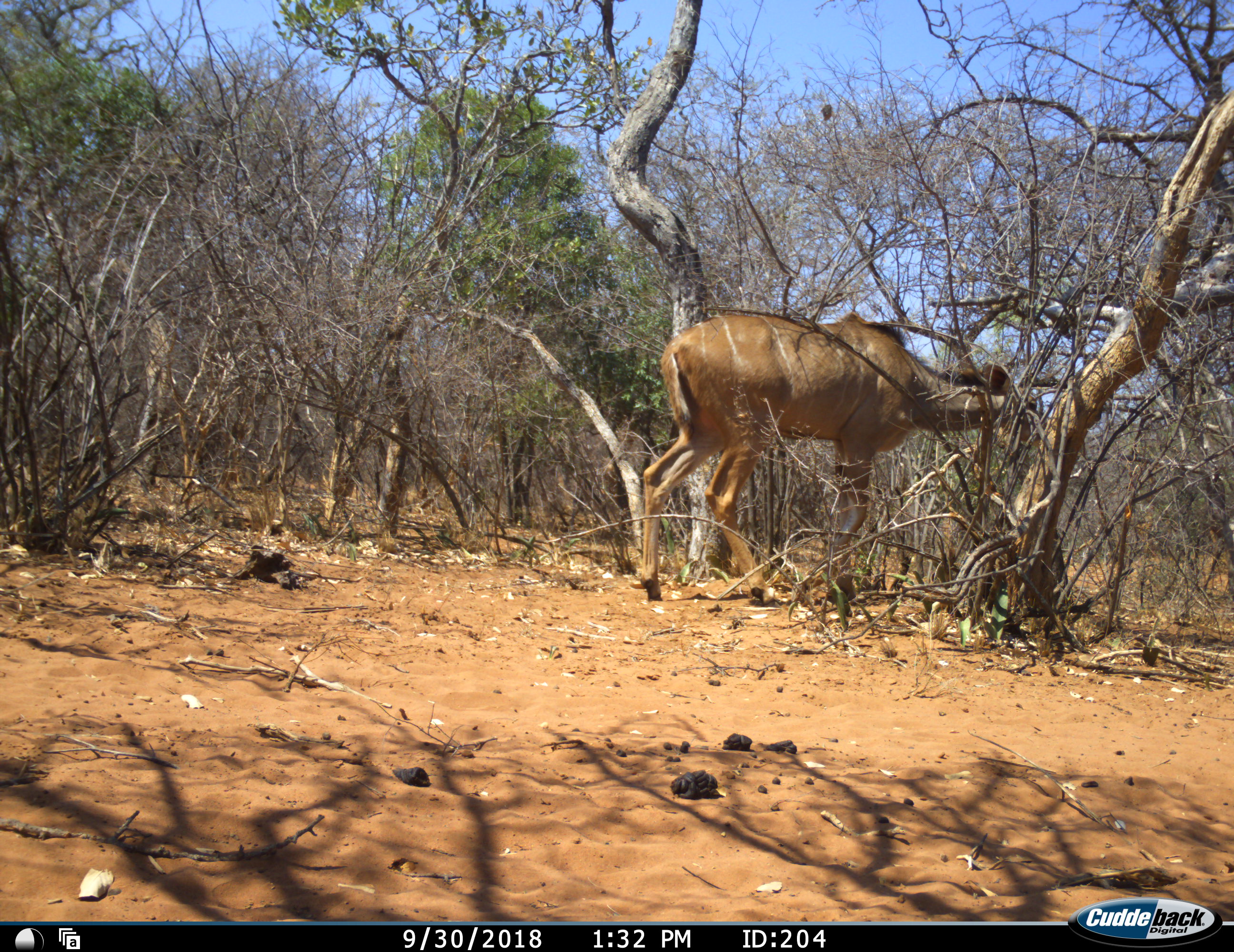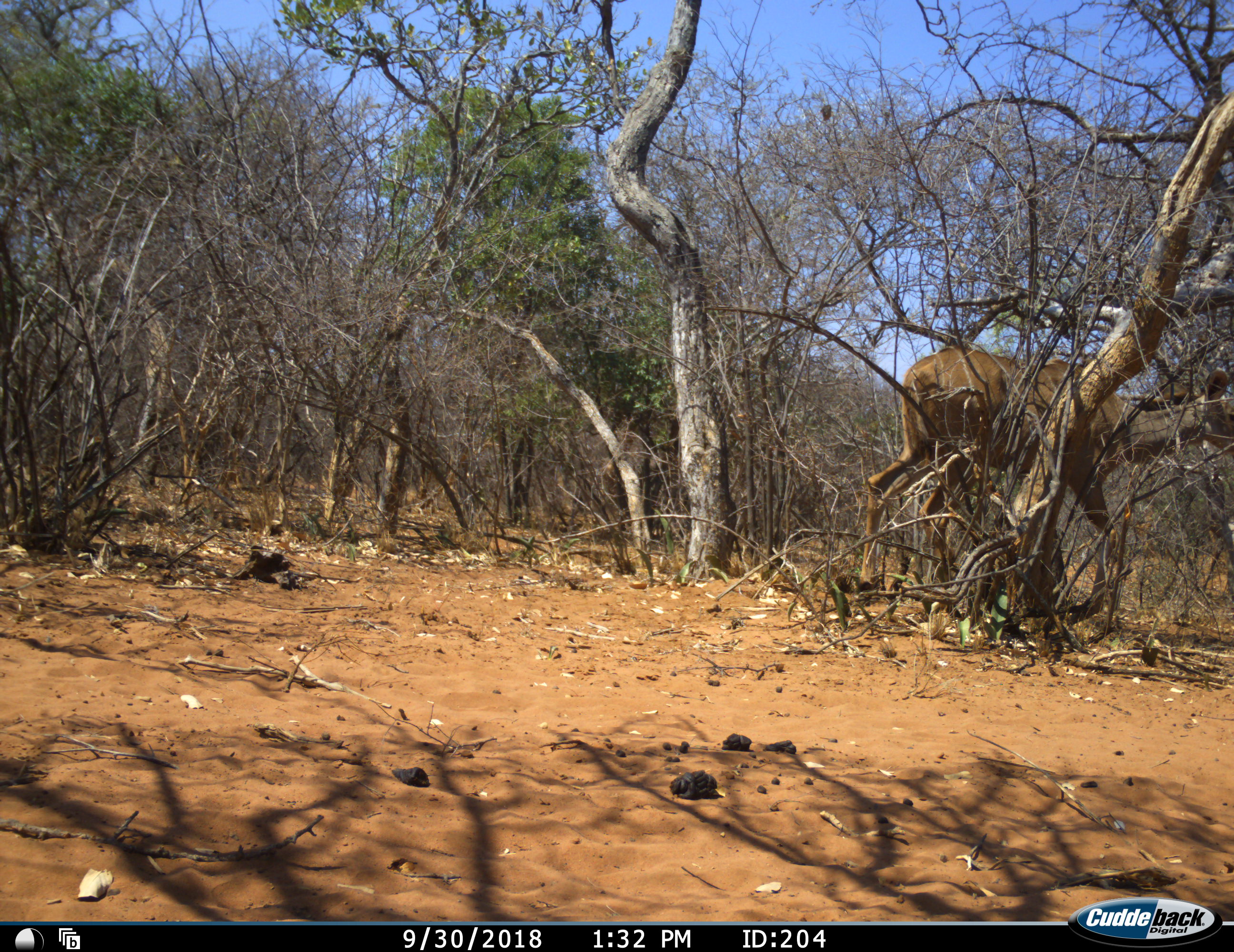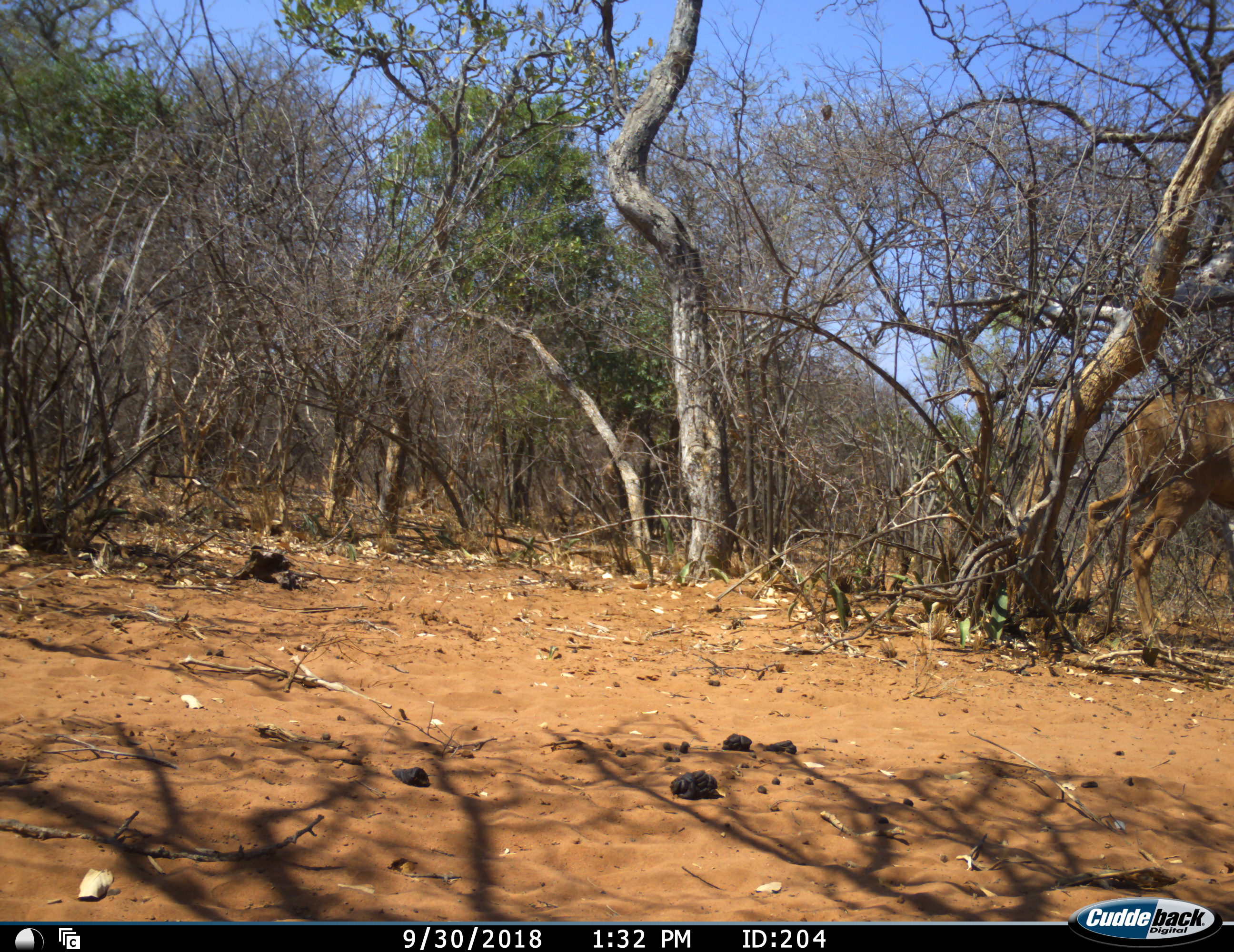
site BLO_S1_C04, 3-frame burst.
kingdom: Animalia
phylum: Chordata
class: Mammalia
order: Artiodactyla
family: Bovidae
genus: Tragelaphus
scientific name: Tragelaphus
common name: kudu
Kudu (Tragelaphus), count 1. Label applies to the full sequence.